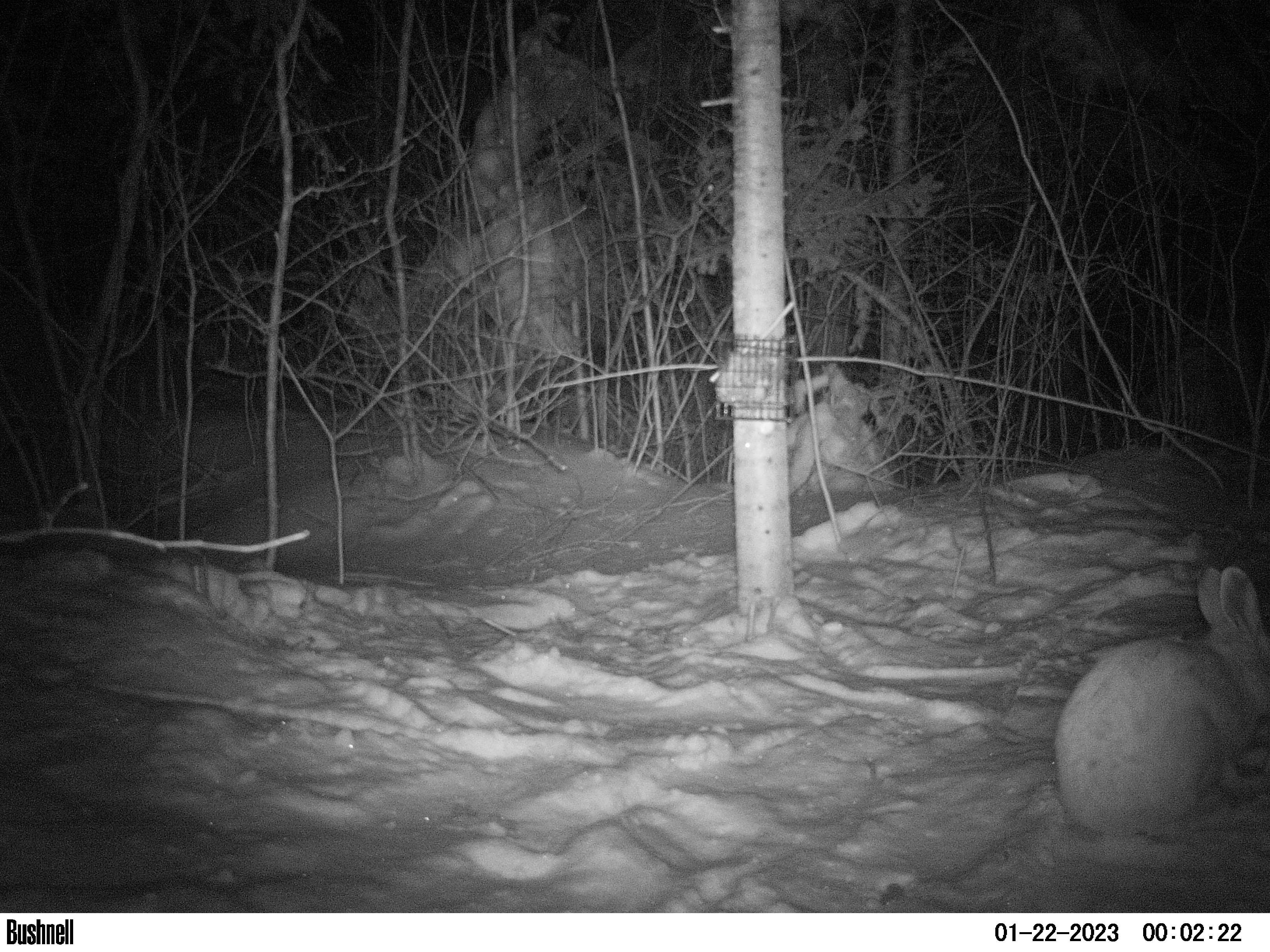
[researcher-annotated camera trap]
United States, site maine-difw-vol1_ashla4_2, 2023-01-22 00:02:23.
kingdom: Animalia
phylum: Chordata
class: Mammalia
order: Lagomorpha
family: Leporidae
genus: Lepus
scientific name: Lepus americanus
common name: snowshoe hare